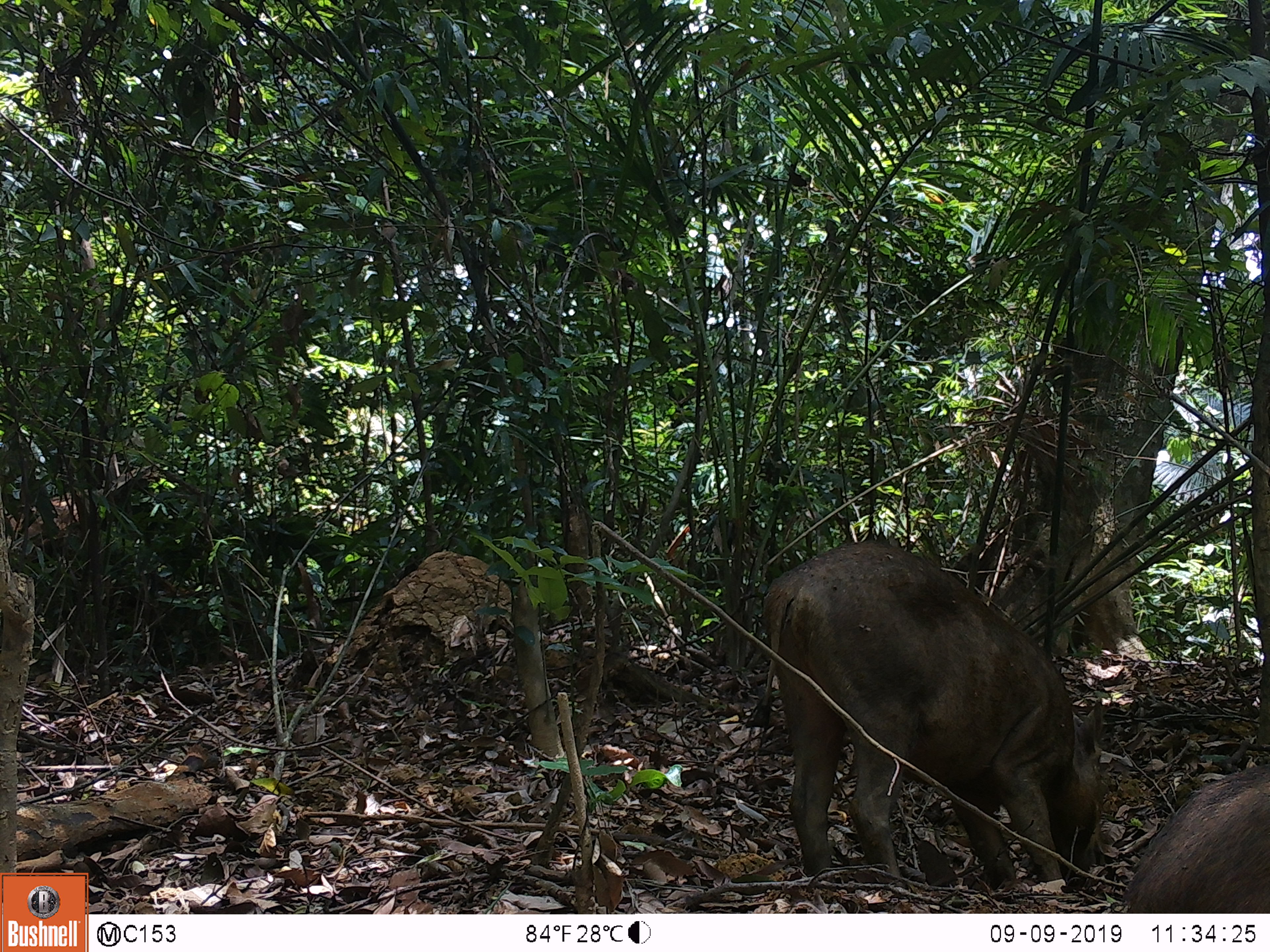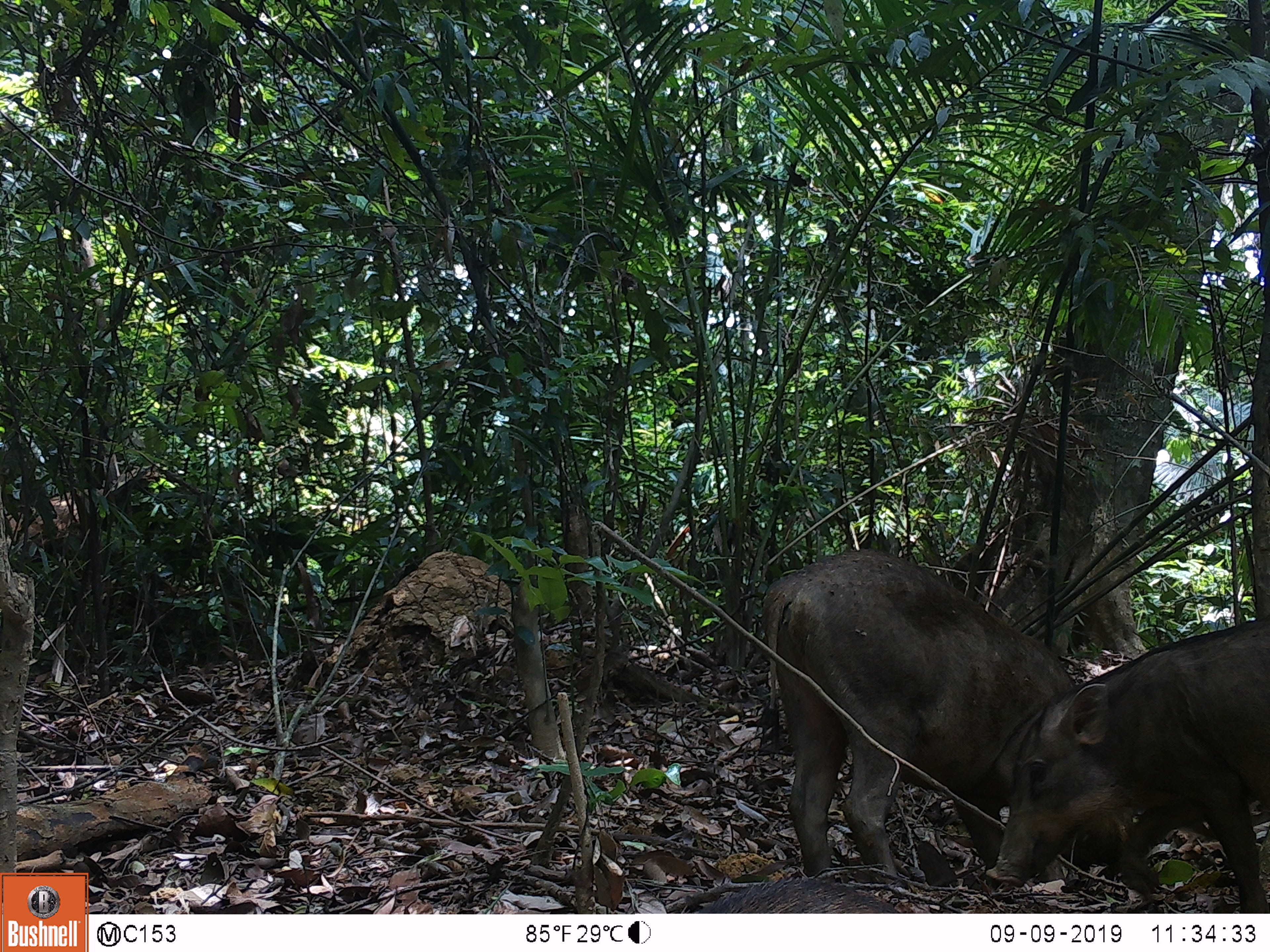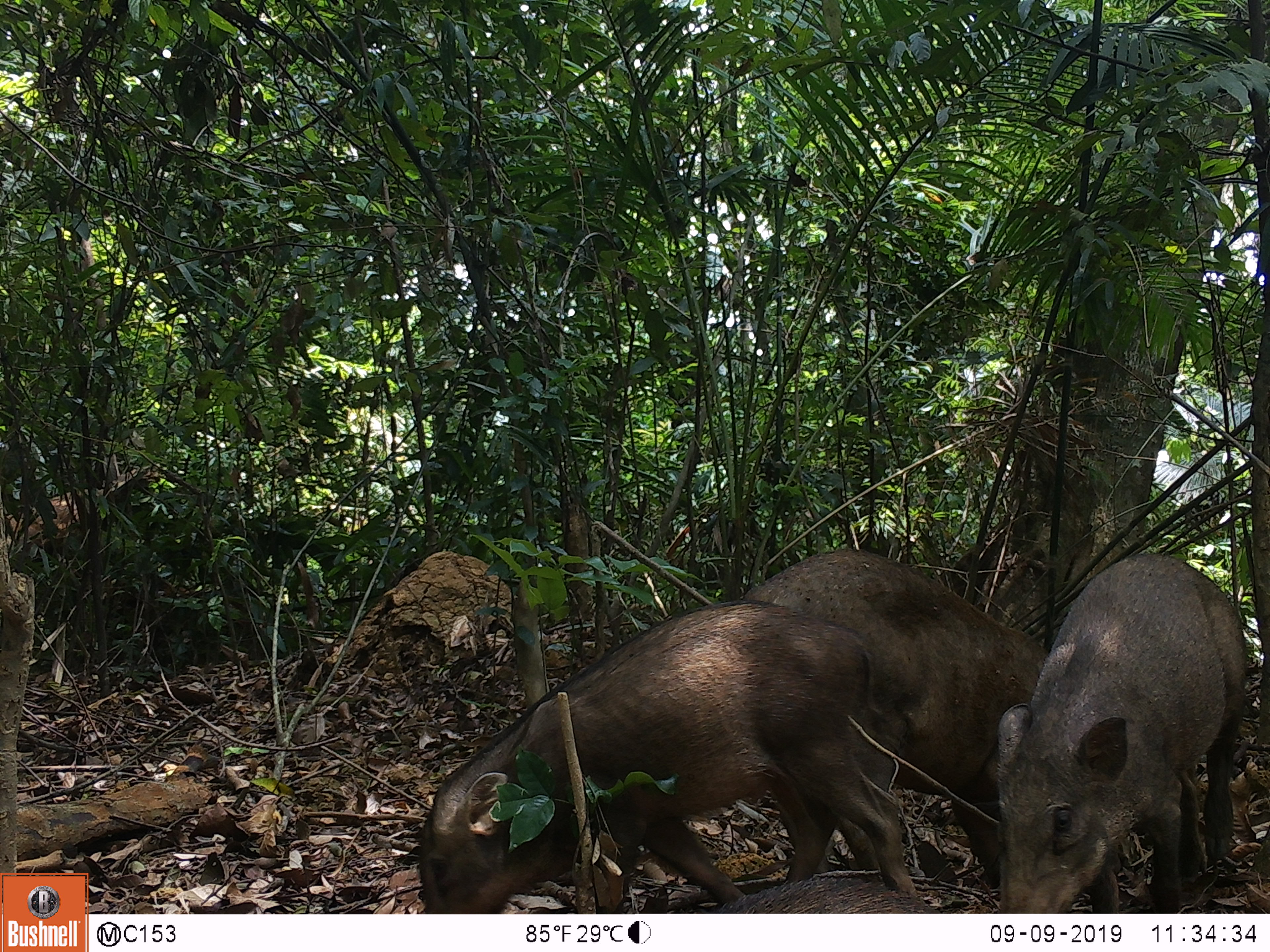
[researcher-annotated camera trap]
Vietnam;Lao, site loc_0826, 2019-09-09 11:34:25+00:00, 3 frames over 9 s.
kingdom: Animalia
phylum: Chordata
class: Mammalia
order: Artiodactyla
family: Suidae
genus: Sus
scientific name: Sus scrofa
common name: eurasian wild pig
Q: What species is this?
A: Eurasian wild pig (Sus scrofa).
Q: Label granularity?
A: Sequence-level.